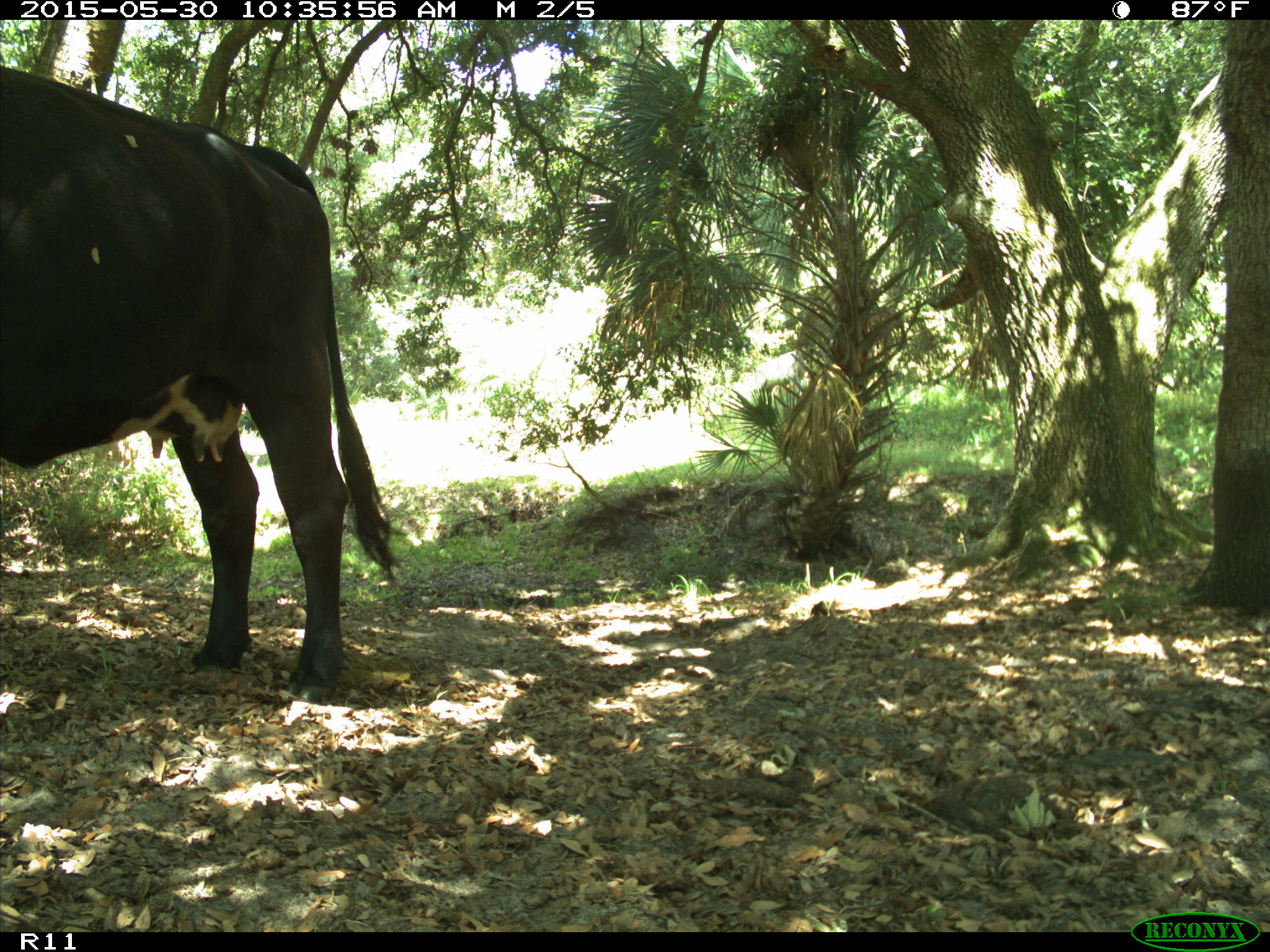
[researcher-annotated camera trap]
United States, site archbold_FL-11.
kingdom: Animalia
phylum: Chordata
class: Mammalia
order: Artiodactyla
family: Bovidae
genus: Bos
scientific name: Bos taurus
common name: domestic cow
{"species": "Bos taurus (domestic cow)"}